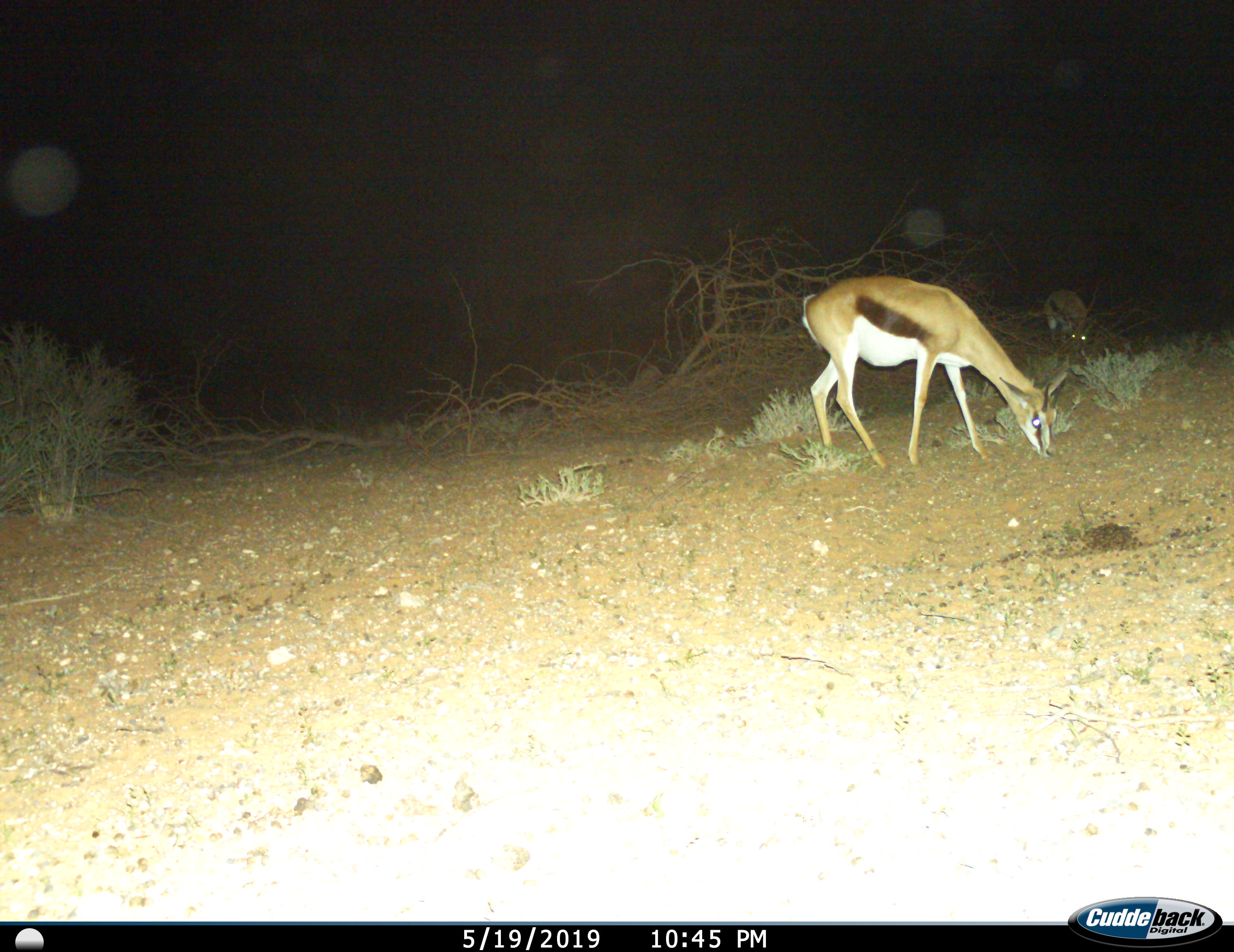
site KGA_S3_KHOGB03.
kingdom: Animalia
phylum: Chordata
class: Mammalia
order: Artiodactyla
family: Bovidae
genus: Antidorcas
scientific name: Antidorcas marsupialis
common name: springbok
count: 2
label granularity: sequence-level